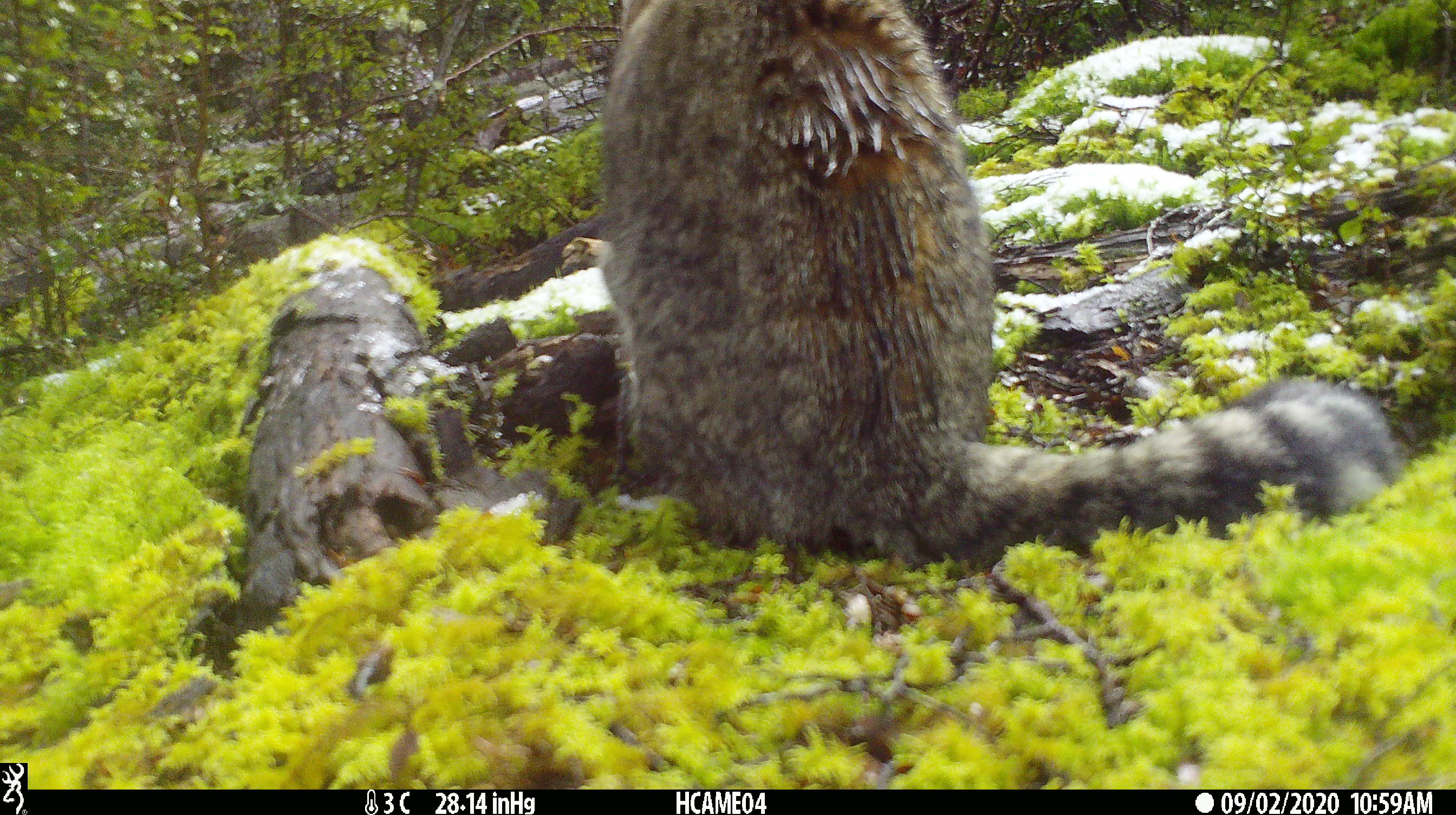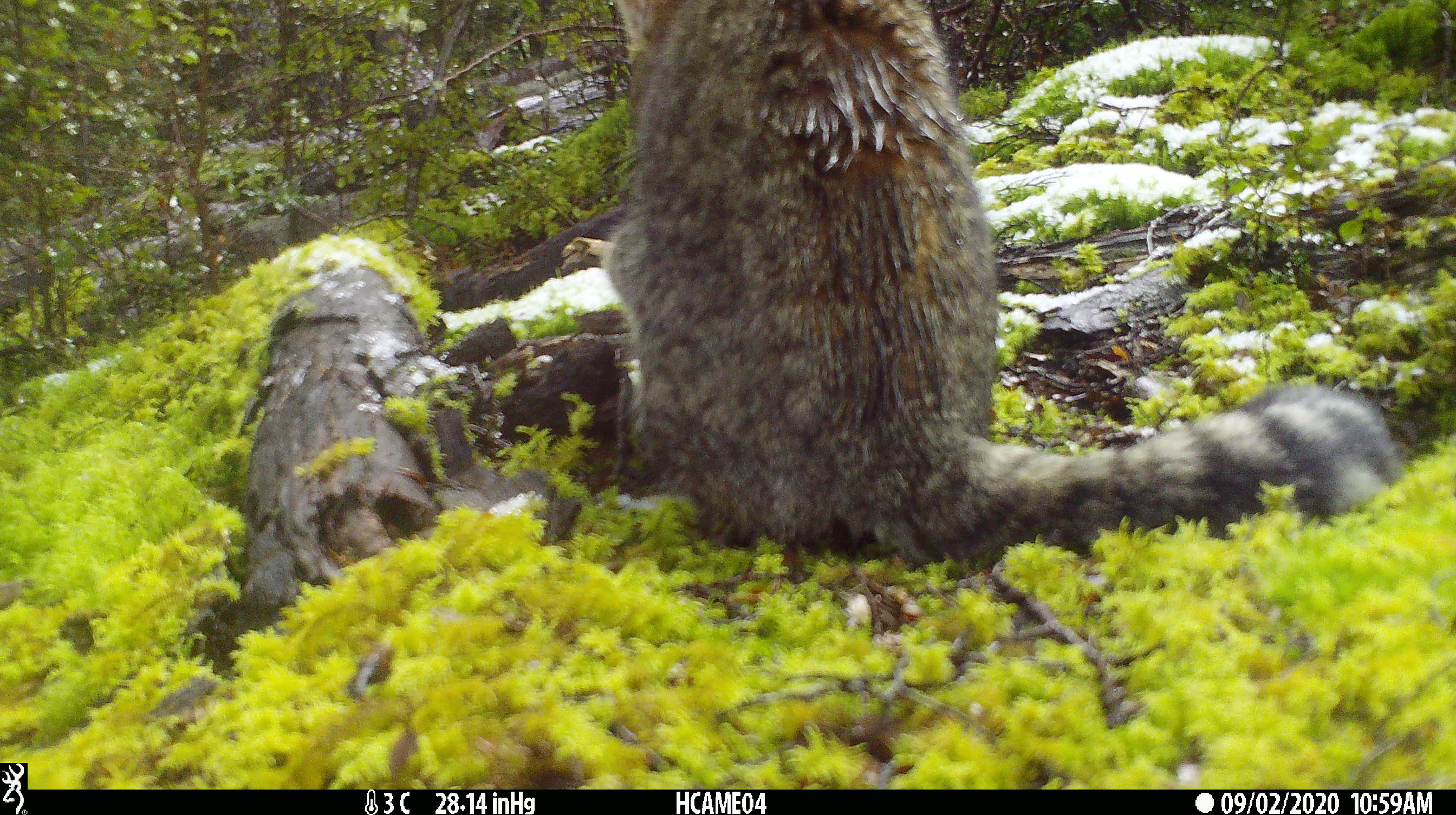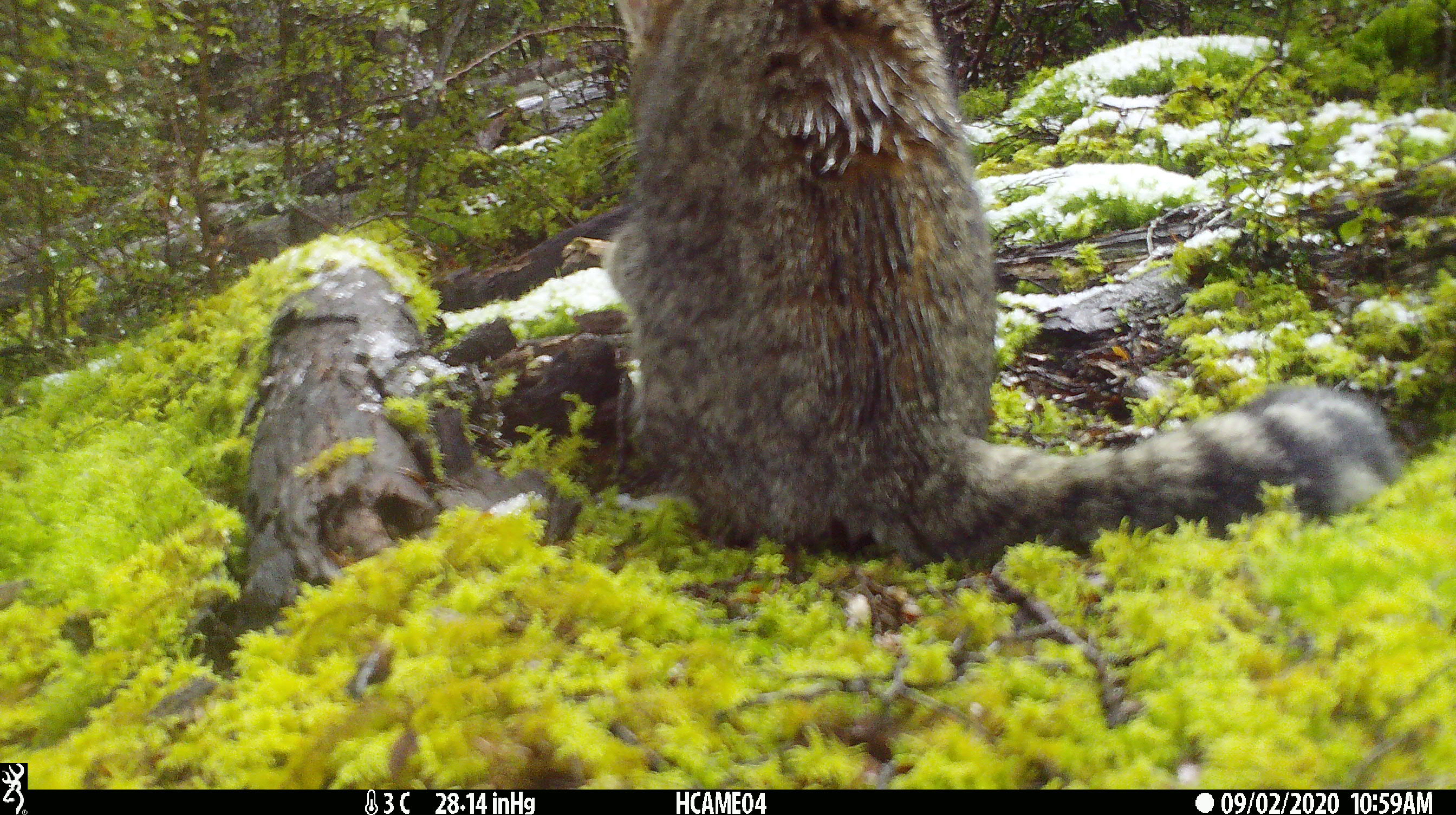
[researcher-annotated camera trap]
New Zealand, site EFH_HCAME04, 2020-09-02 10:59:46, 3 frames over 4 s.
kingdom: Animalia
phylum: Chordata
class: Mammalia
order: Carnivora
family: Felidae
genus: Felis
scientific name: Felis catus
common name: domestic cat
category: cat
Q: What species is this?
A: Cat (domestic cat) (Felis catus).